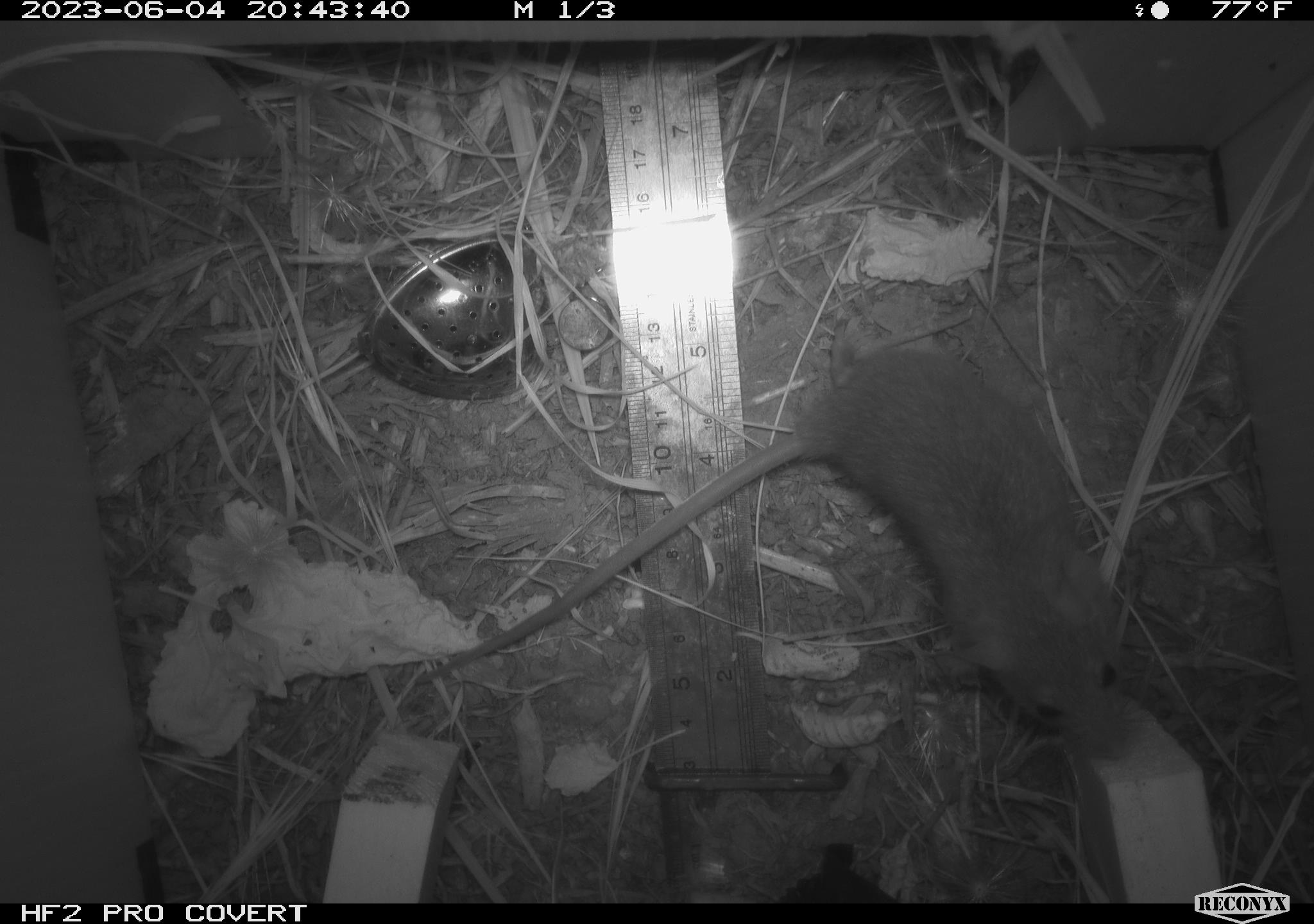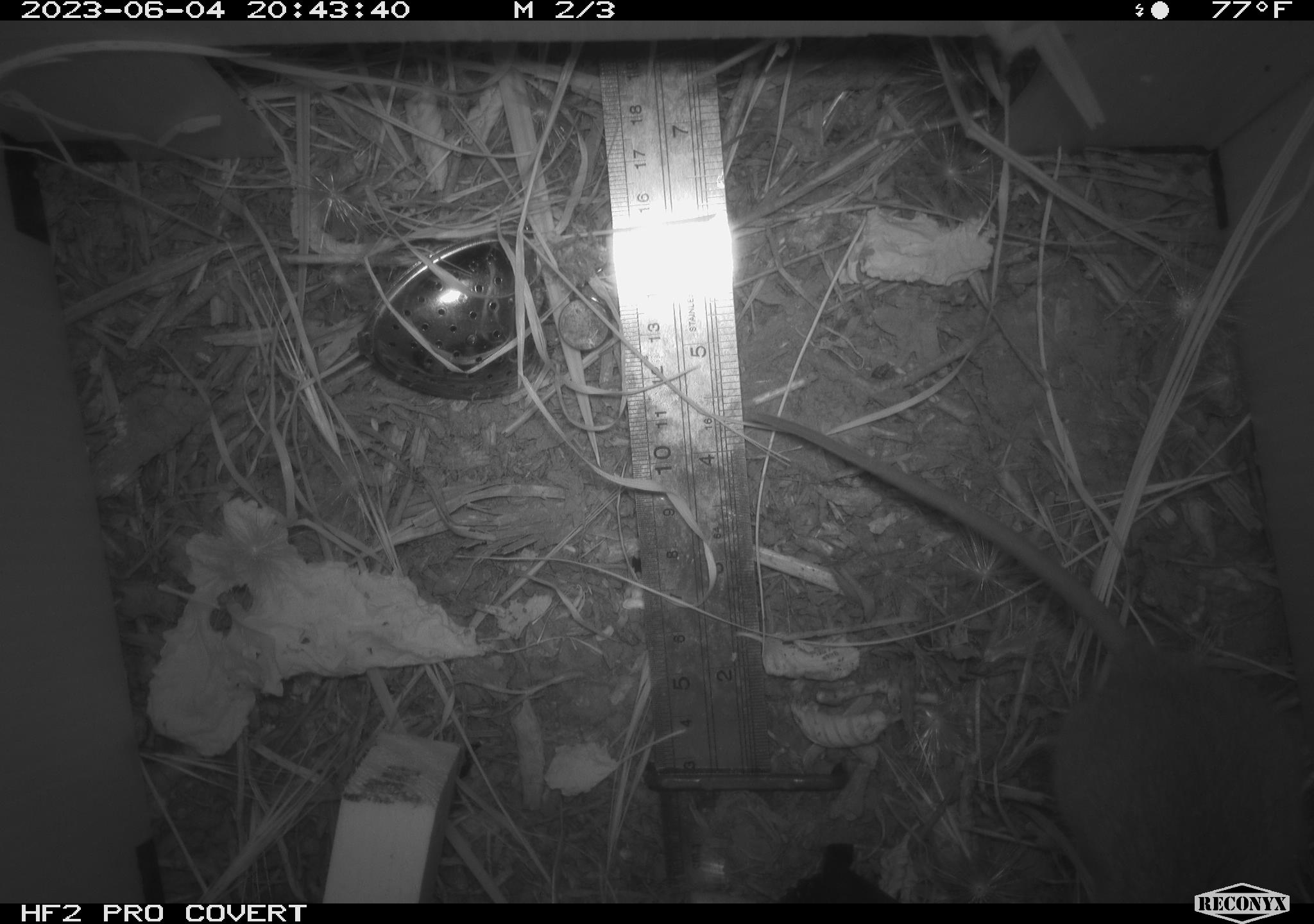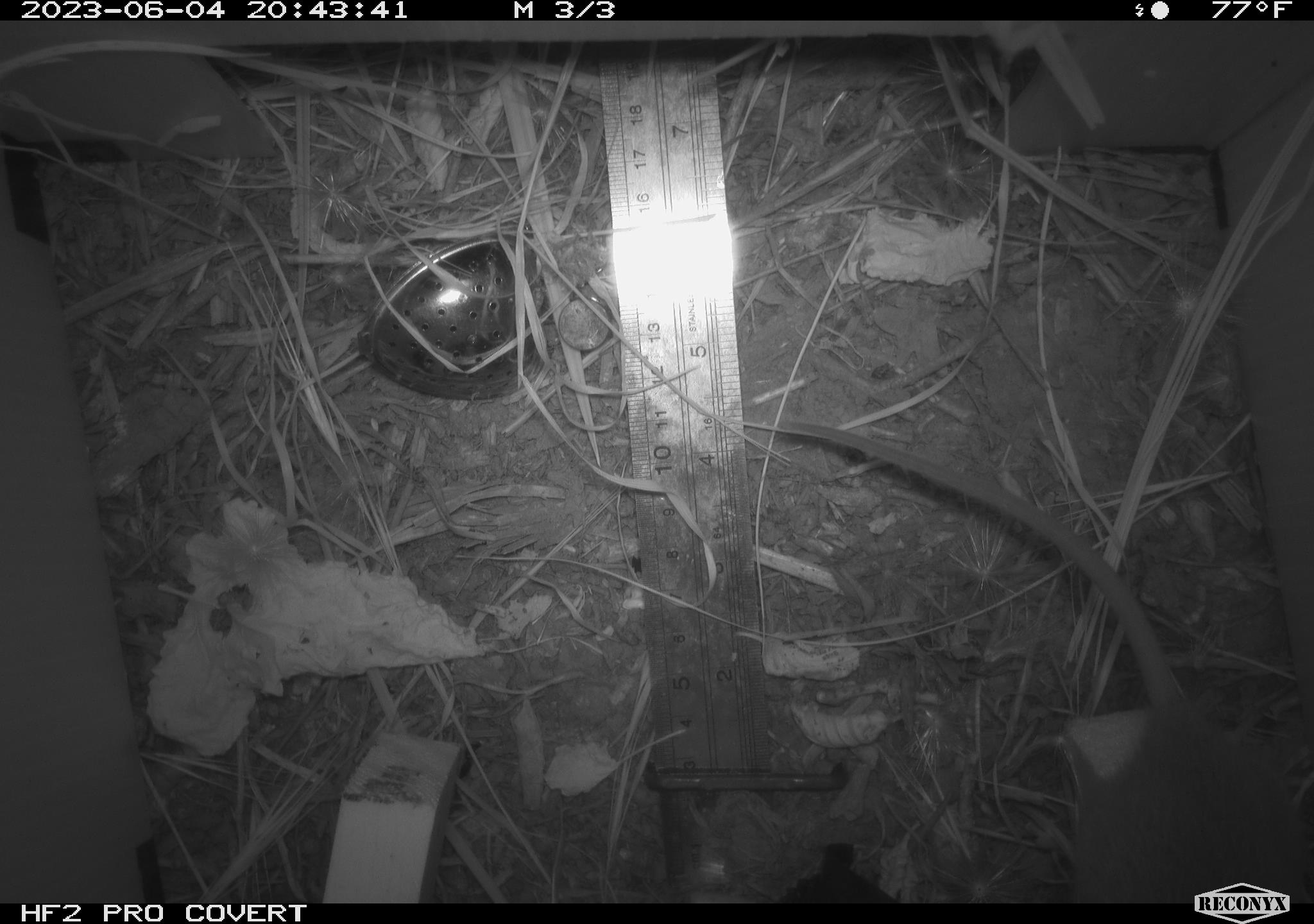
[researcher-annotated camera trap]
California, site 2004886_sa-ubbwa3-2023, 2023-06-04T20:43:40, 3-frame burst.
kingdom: Animalia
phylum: Chordata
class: Mammalia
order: Rodentia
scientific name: Rodentia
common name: mouse species